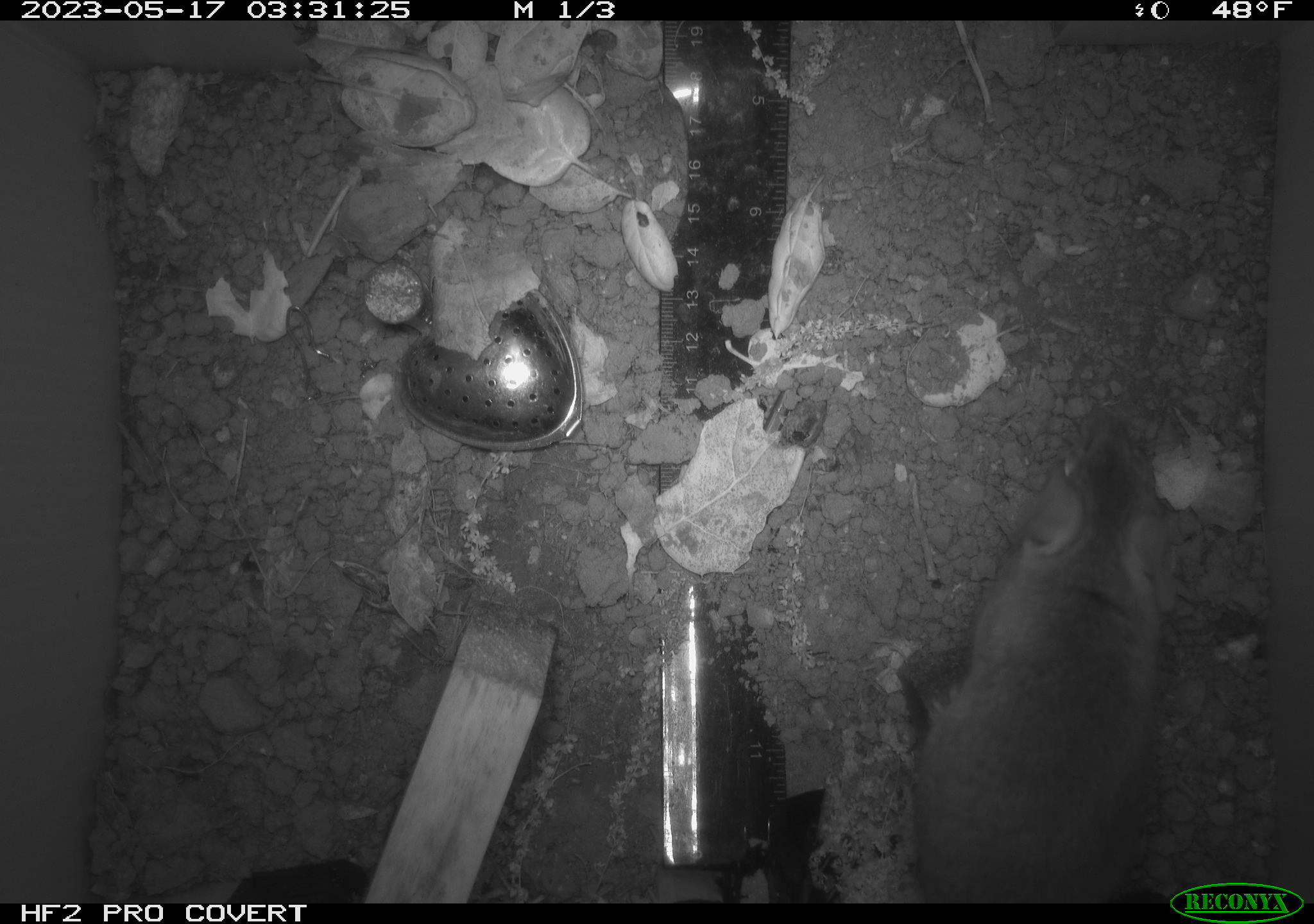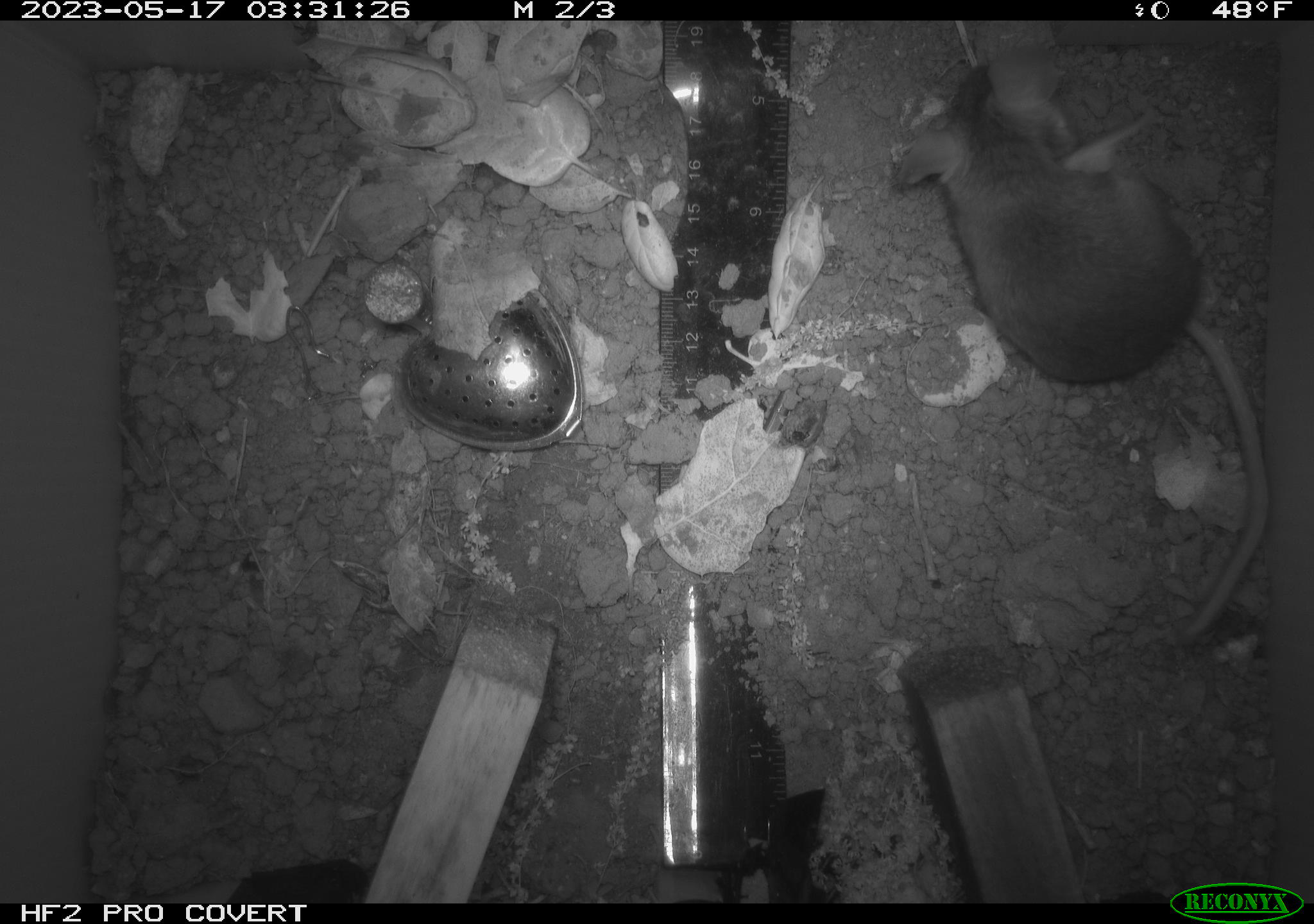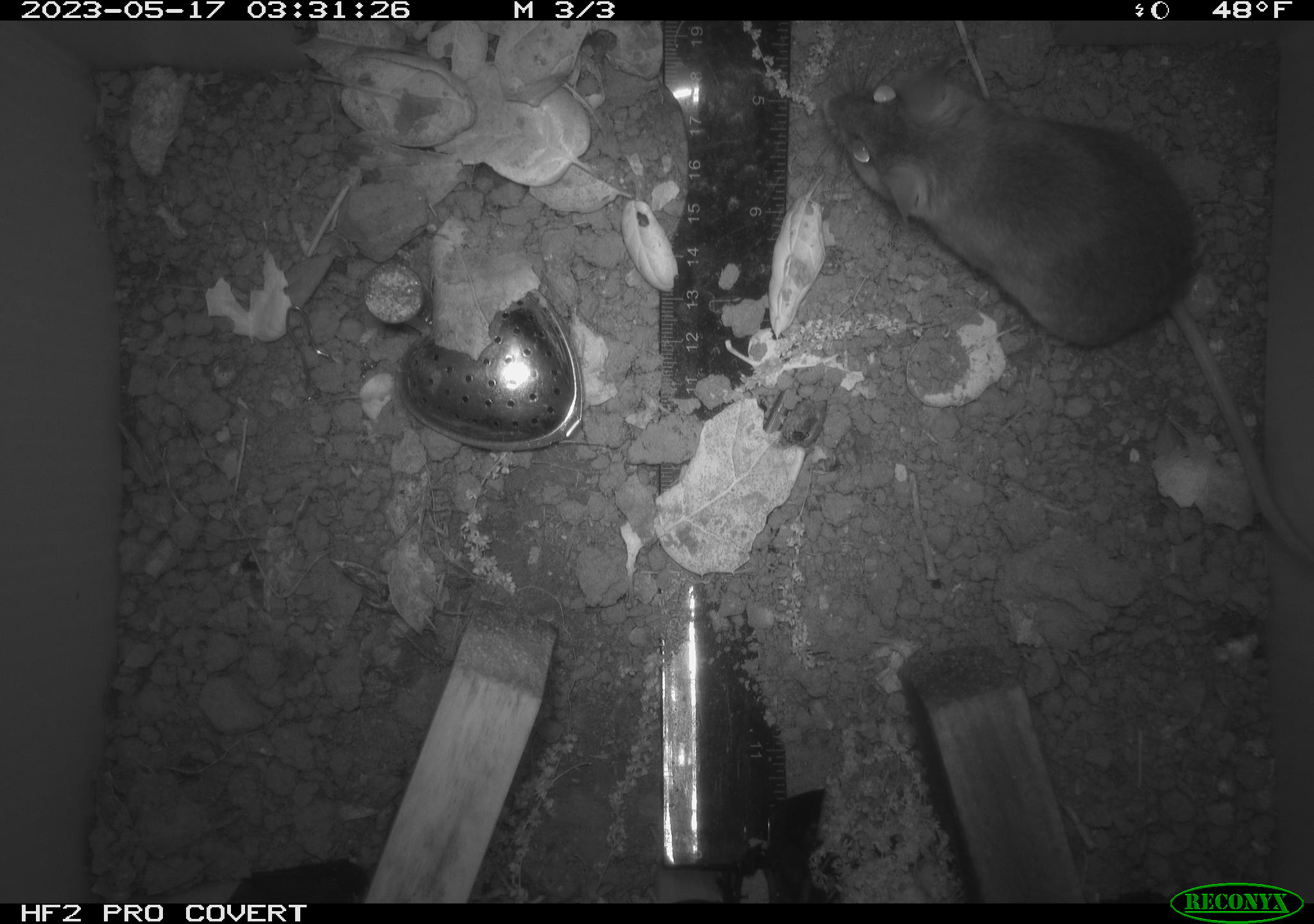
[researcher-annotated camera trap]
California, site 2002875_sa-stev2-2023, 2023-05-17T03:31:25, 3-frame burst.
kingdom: Animalia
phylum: Chordata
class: Mammalia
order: Rodentia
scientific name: Rodentia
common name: mouse species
Mouse species (Rodentia).